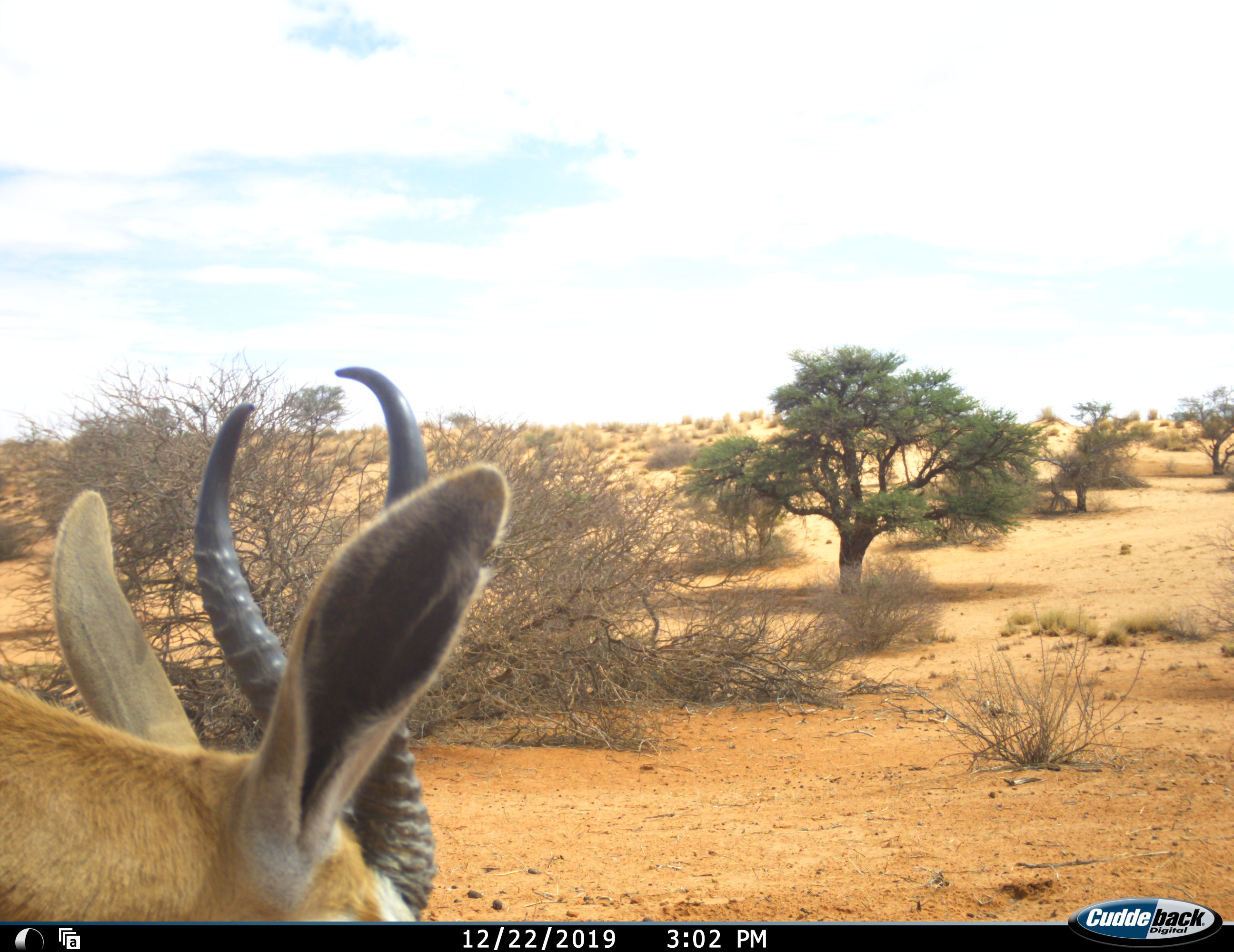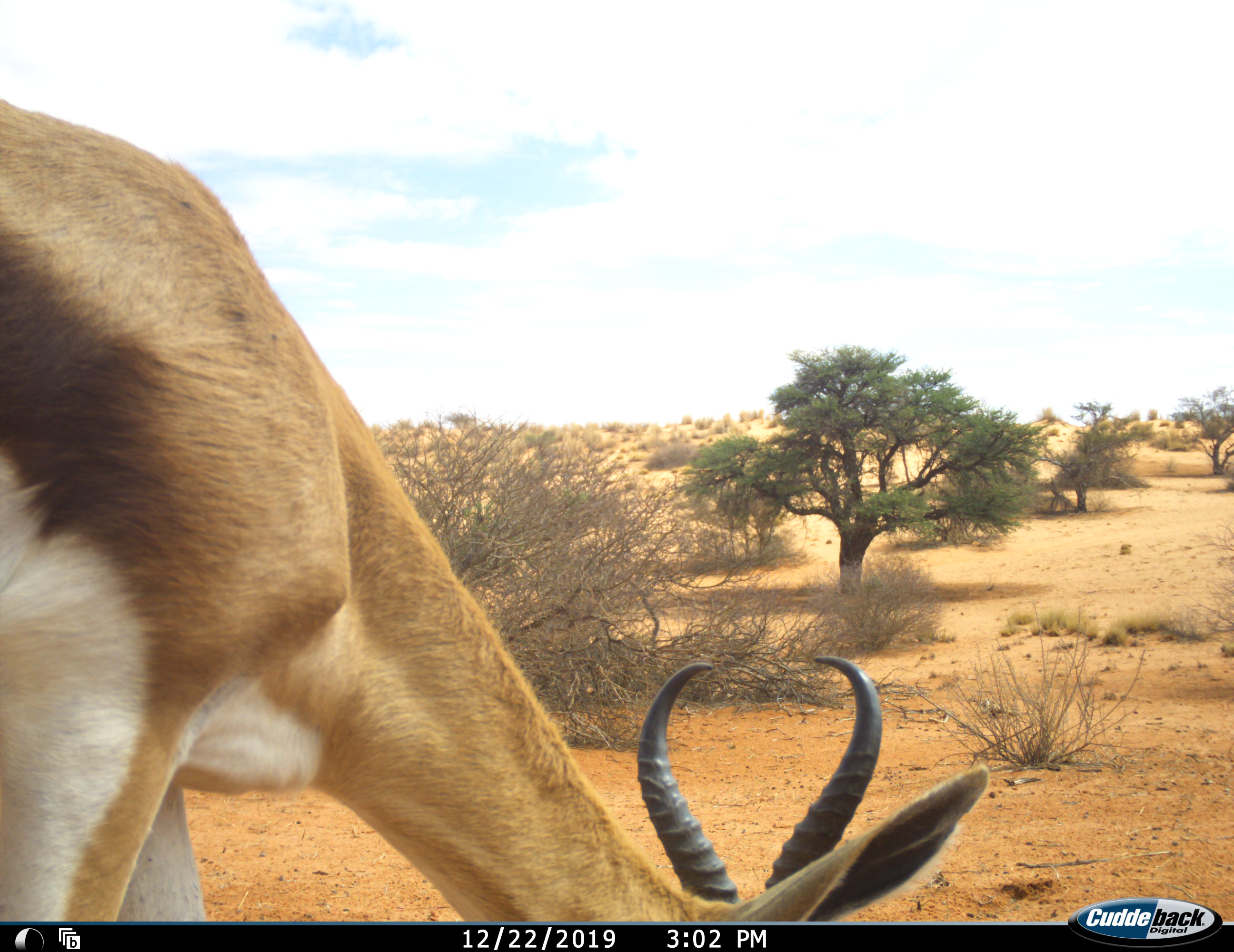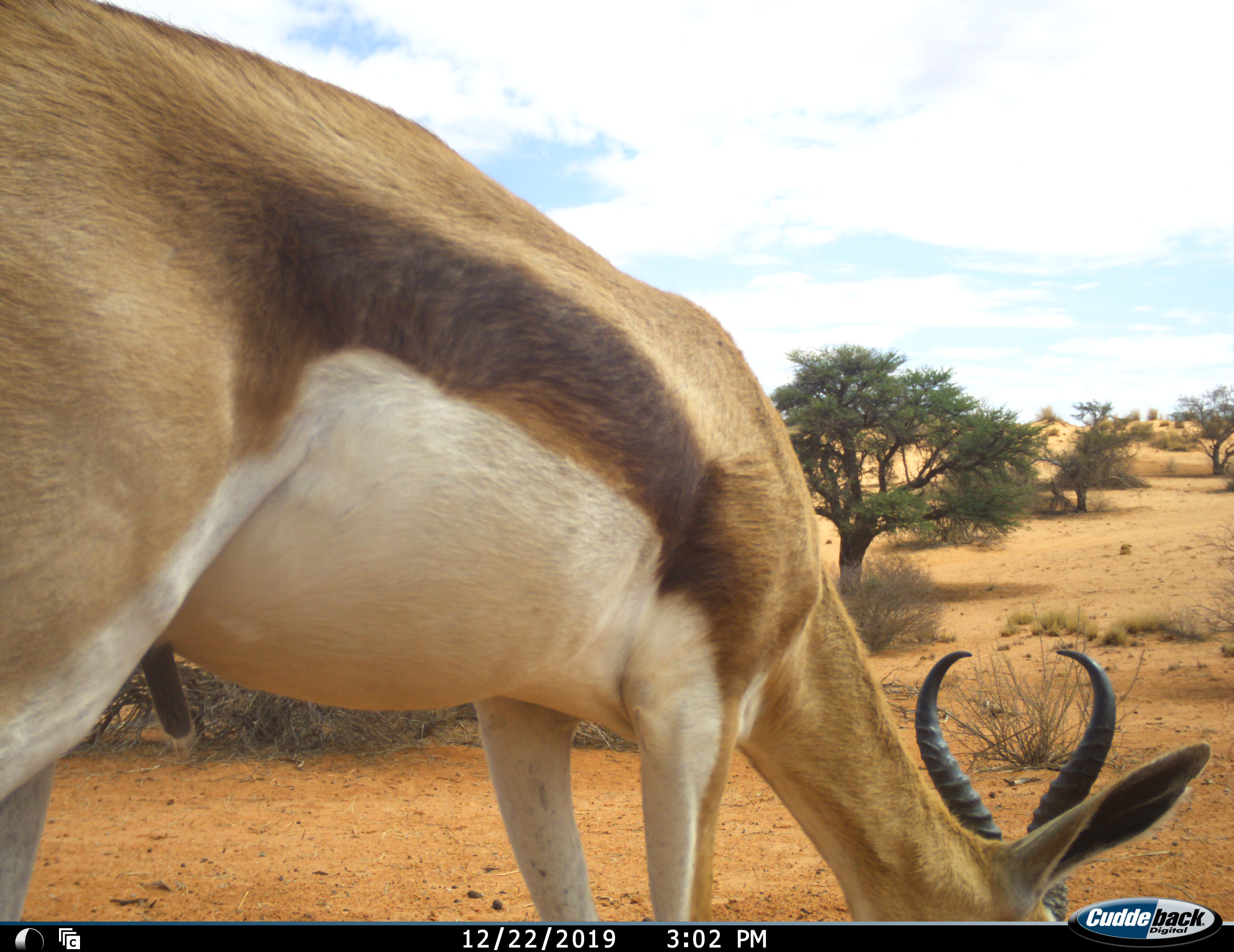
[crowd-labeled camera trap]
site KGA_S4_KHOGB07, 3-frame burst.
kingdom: Animalia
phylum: Chordata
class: Mammalia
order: Artiodactyla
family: Bovidae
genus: Antidorcas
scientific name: Antidorcas marsupialis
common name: springbok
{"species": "springbok (Antidorcas marsupialis)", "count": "1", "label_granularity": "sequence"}